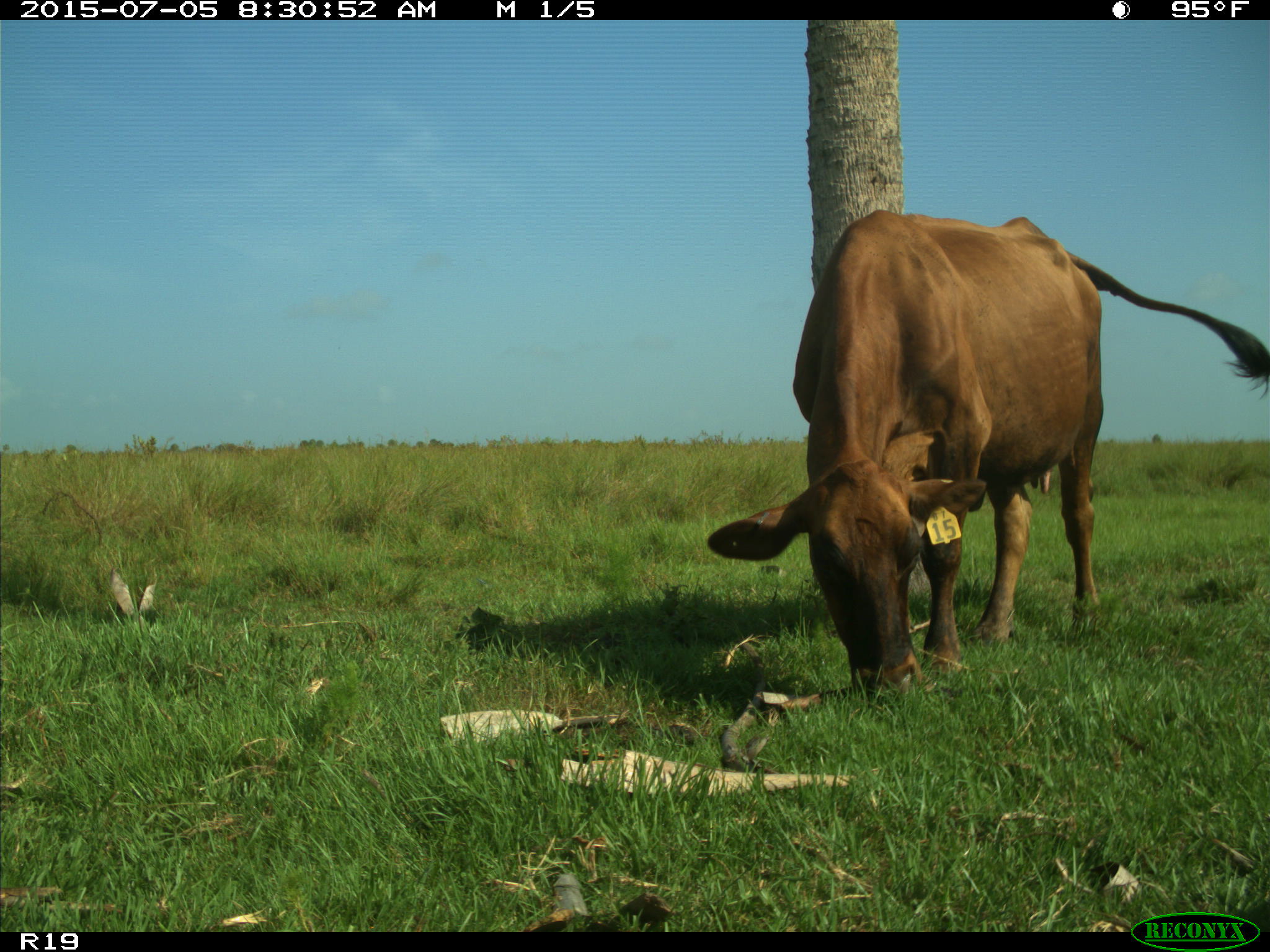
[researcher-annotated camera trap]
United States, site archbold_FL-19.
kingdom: Animalia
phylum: Chordata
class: Mammalia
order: Artiodactyla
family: Bovidae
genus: Bos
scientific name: Bos taurus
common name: domestic cow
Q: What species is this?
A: Bos taurus (domestic cow).